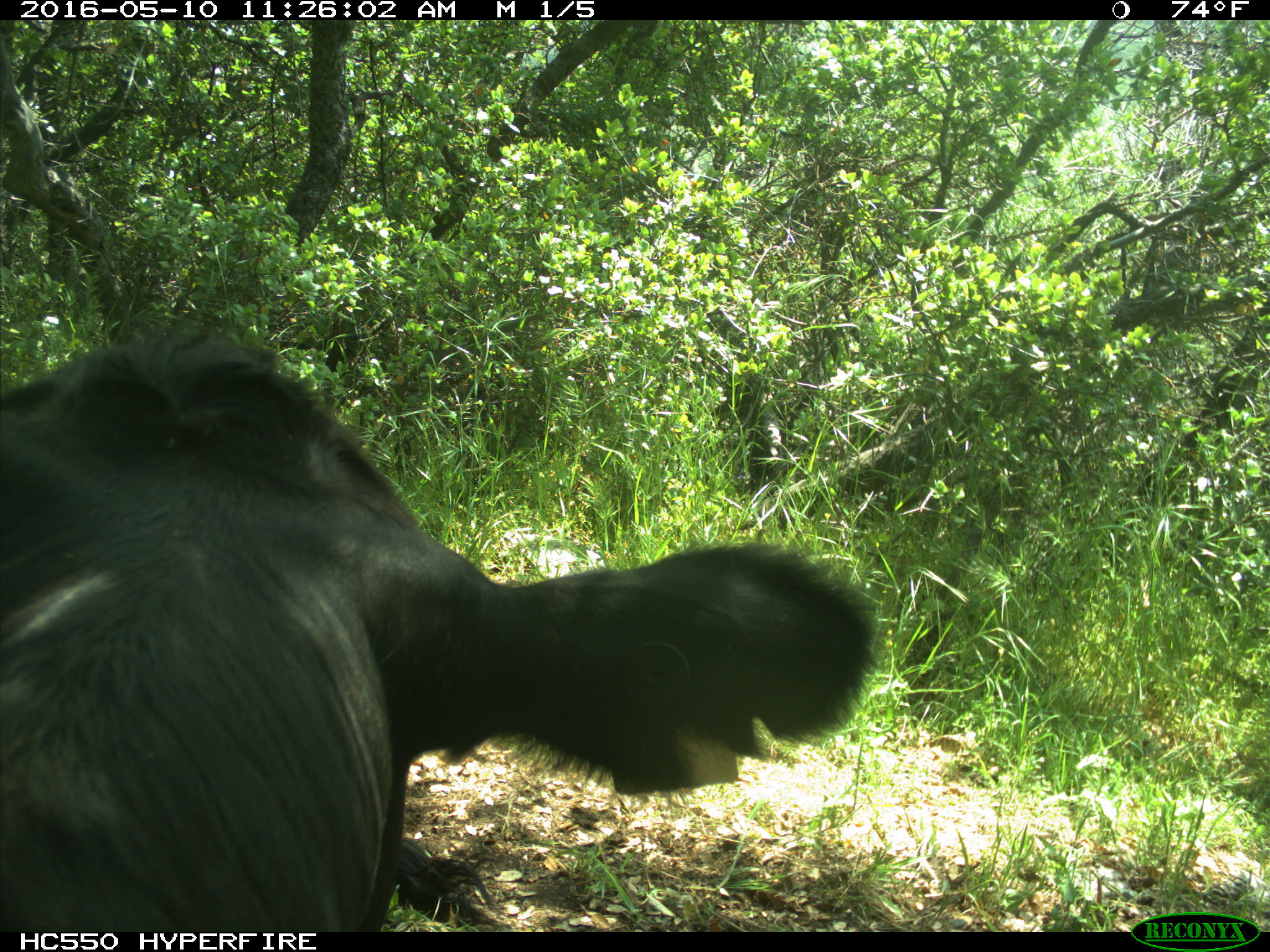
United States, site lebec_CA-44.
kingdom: Animalia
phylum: Chordata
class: Mammalia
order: Artiodactyla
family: Bovidae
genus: Bos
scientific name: Bos taurus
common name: domestic cow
Bos taurus (domestic cow).